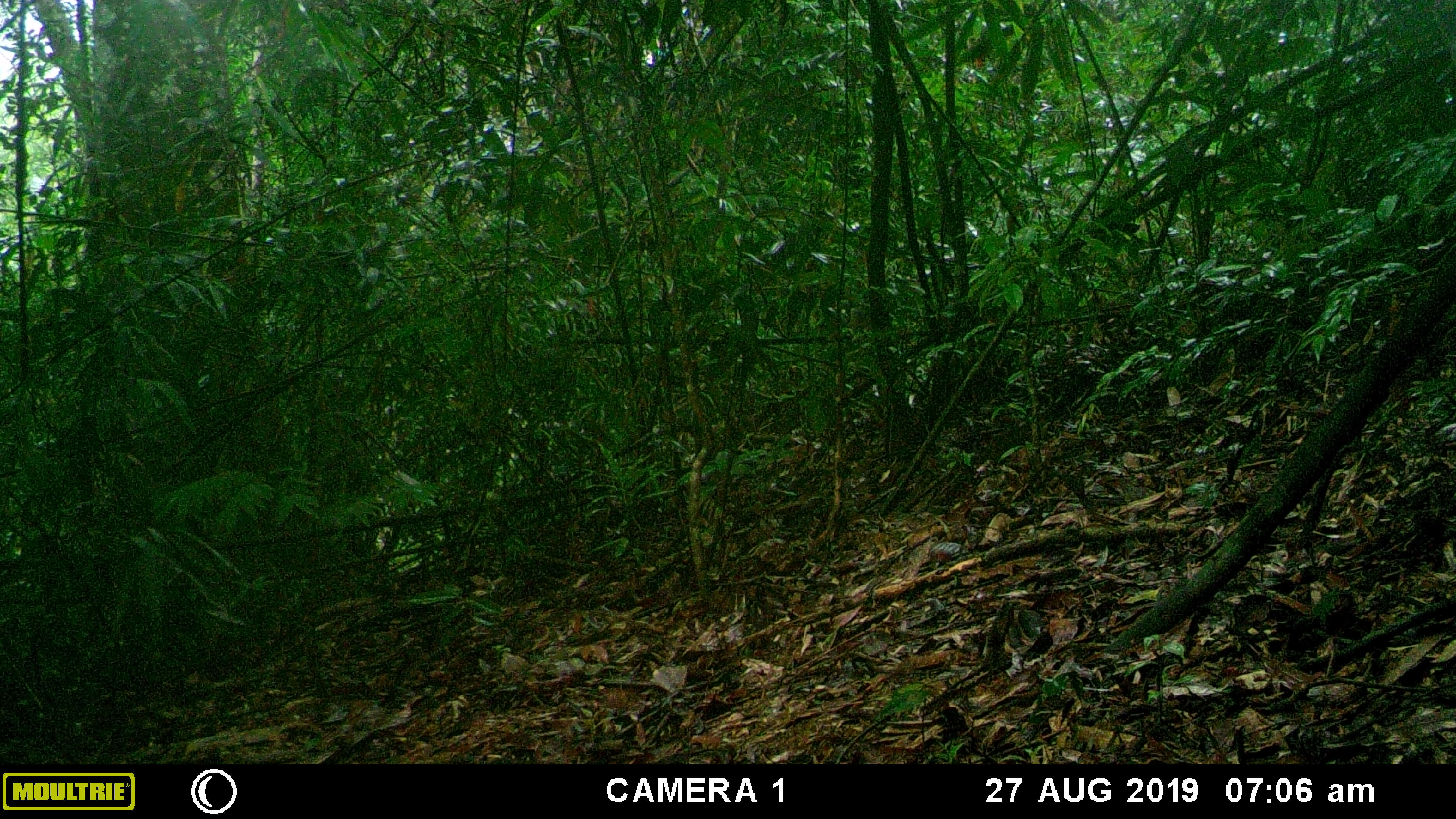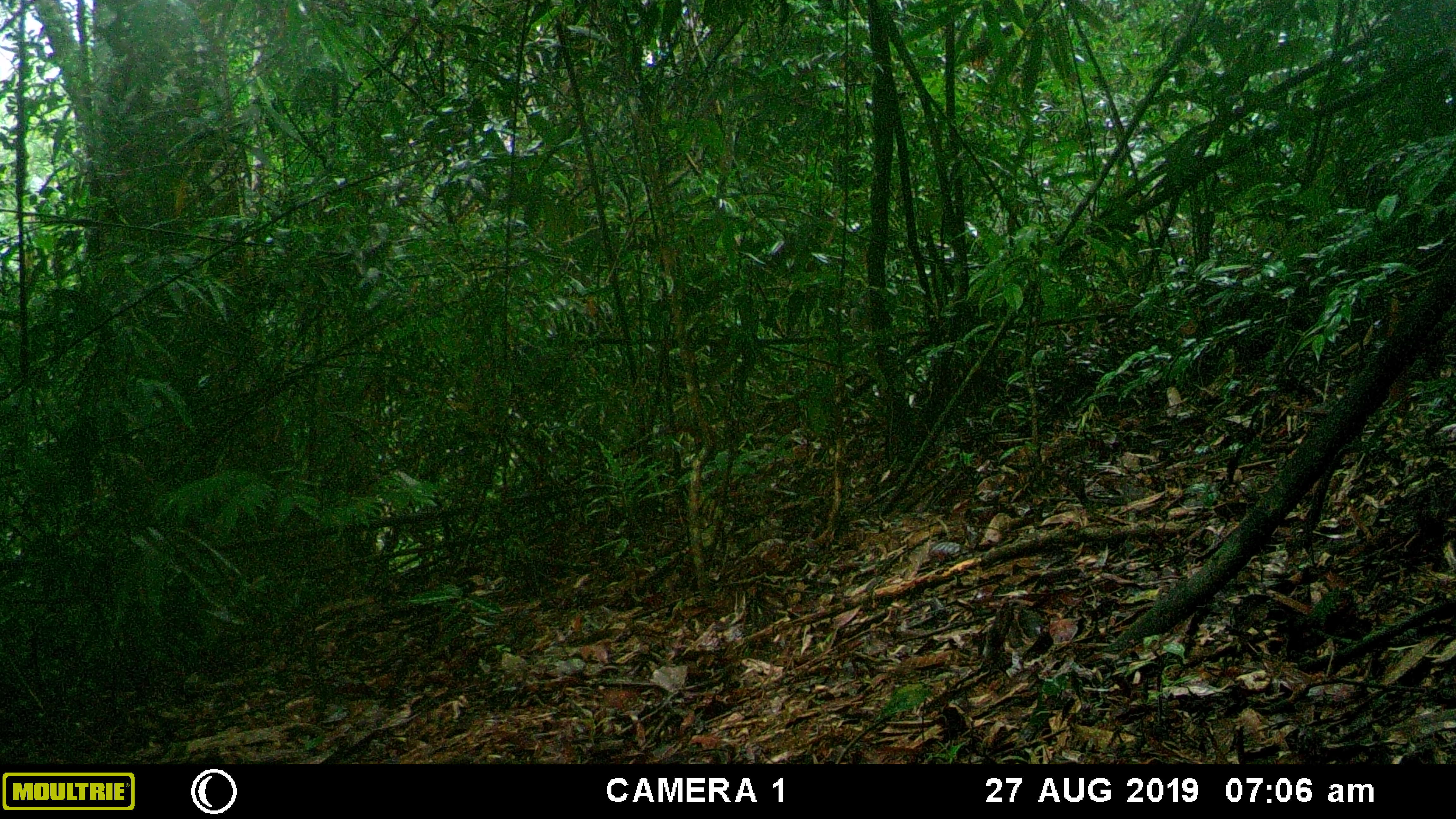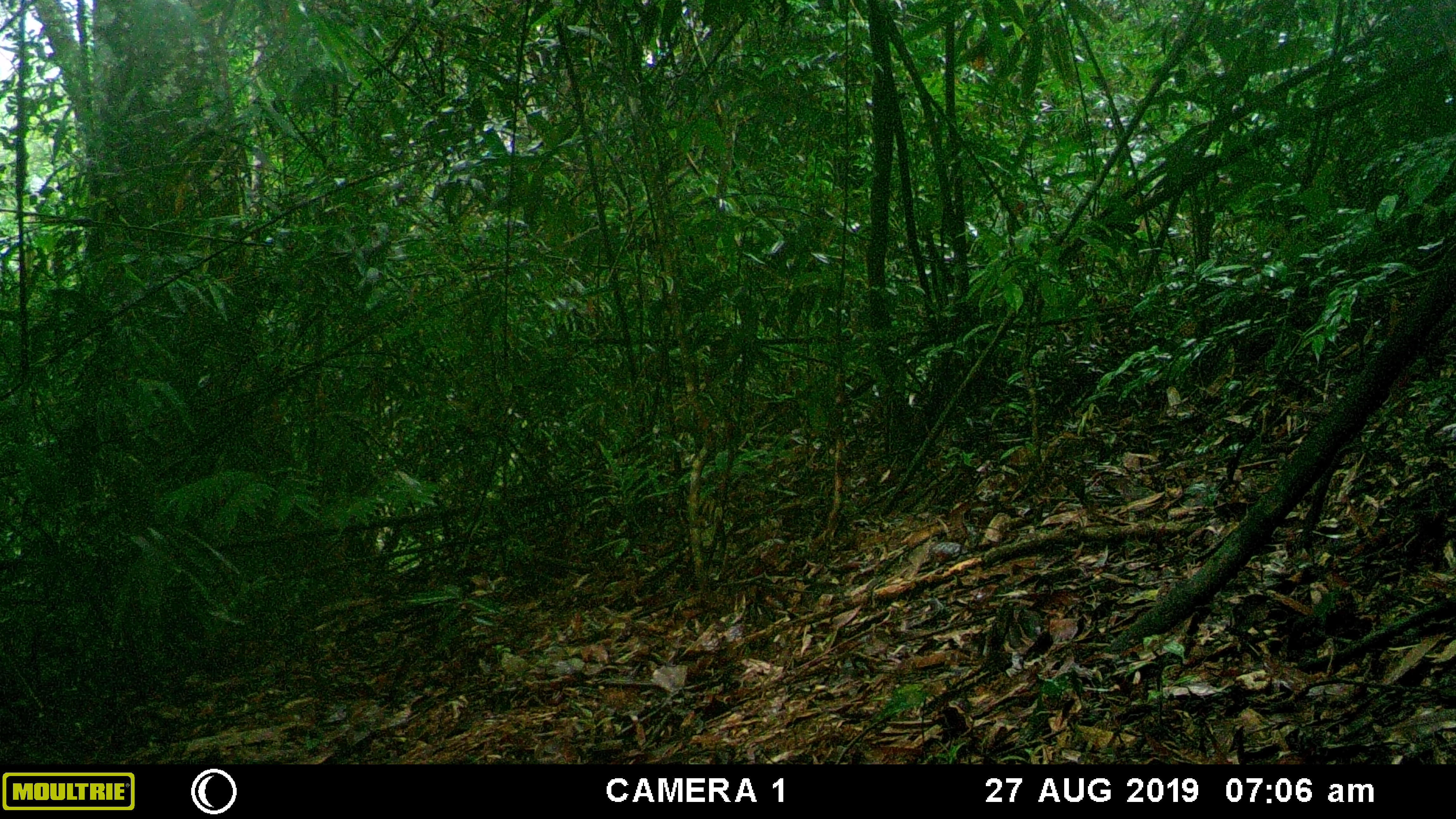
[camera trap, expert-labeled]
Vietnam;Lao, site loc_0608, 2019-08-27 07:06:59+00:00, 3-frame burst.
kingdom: Animalia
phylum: Chordata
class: Mammalia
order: Rodentia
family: Sciuridae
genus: Dremomys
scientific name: Dremomys rufigenis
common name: red-cheeked squirrel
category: red cheeked squirrel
Red cheeked squirrel (red-cheeked squirrel) (Dremomys rufigenis). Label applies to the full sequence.